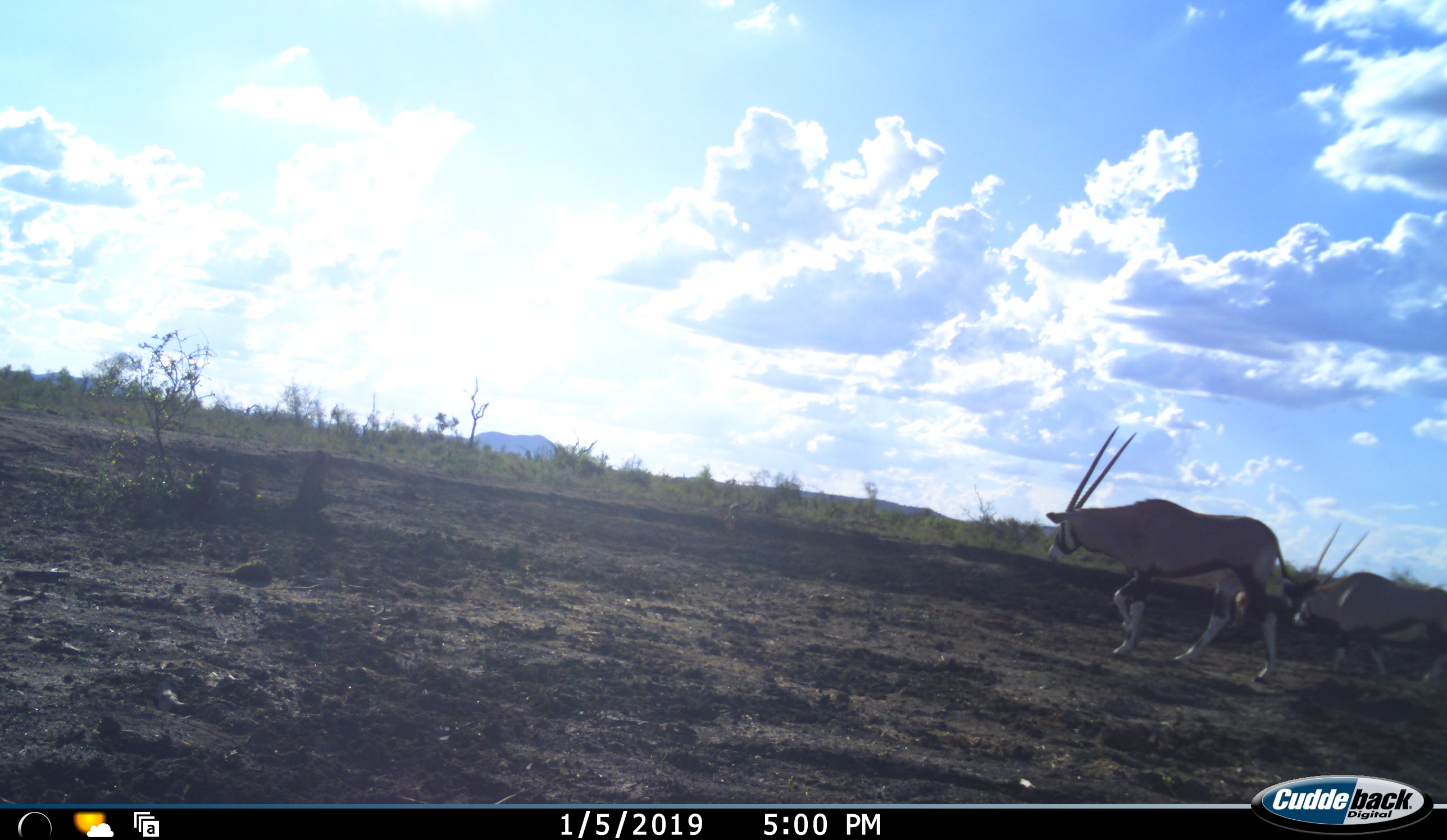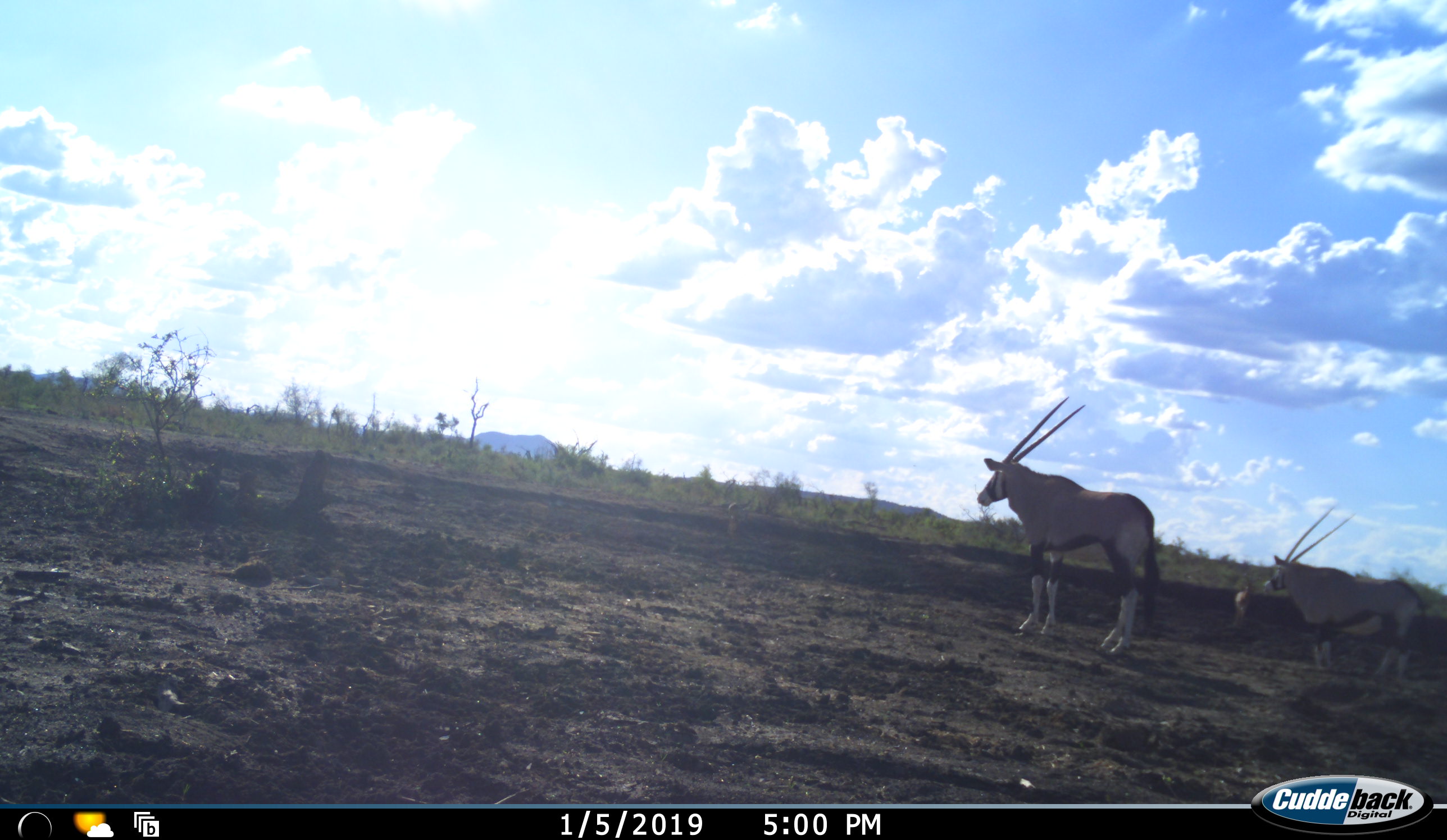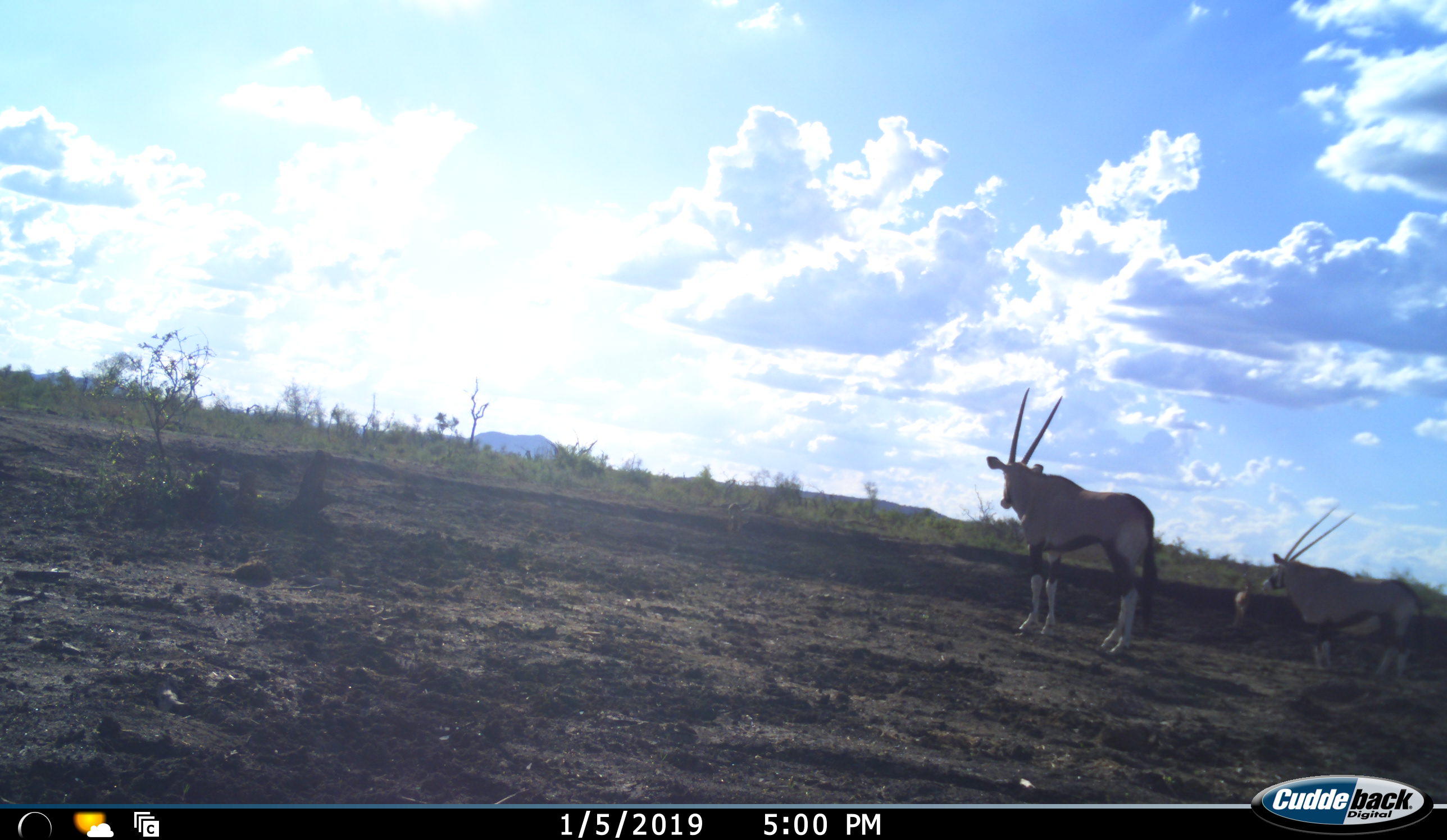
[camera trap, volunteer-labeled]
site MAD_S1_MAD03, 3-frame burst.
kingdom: Animalia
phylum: Chordata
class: Mammalia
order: Artiodactyla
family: Bovidae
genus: Oryx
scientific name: Oryx gazella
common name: gemsbok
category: oryx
Oryx (gemsbok) (Oryx gazella), count 2. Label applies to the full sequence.